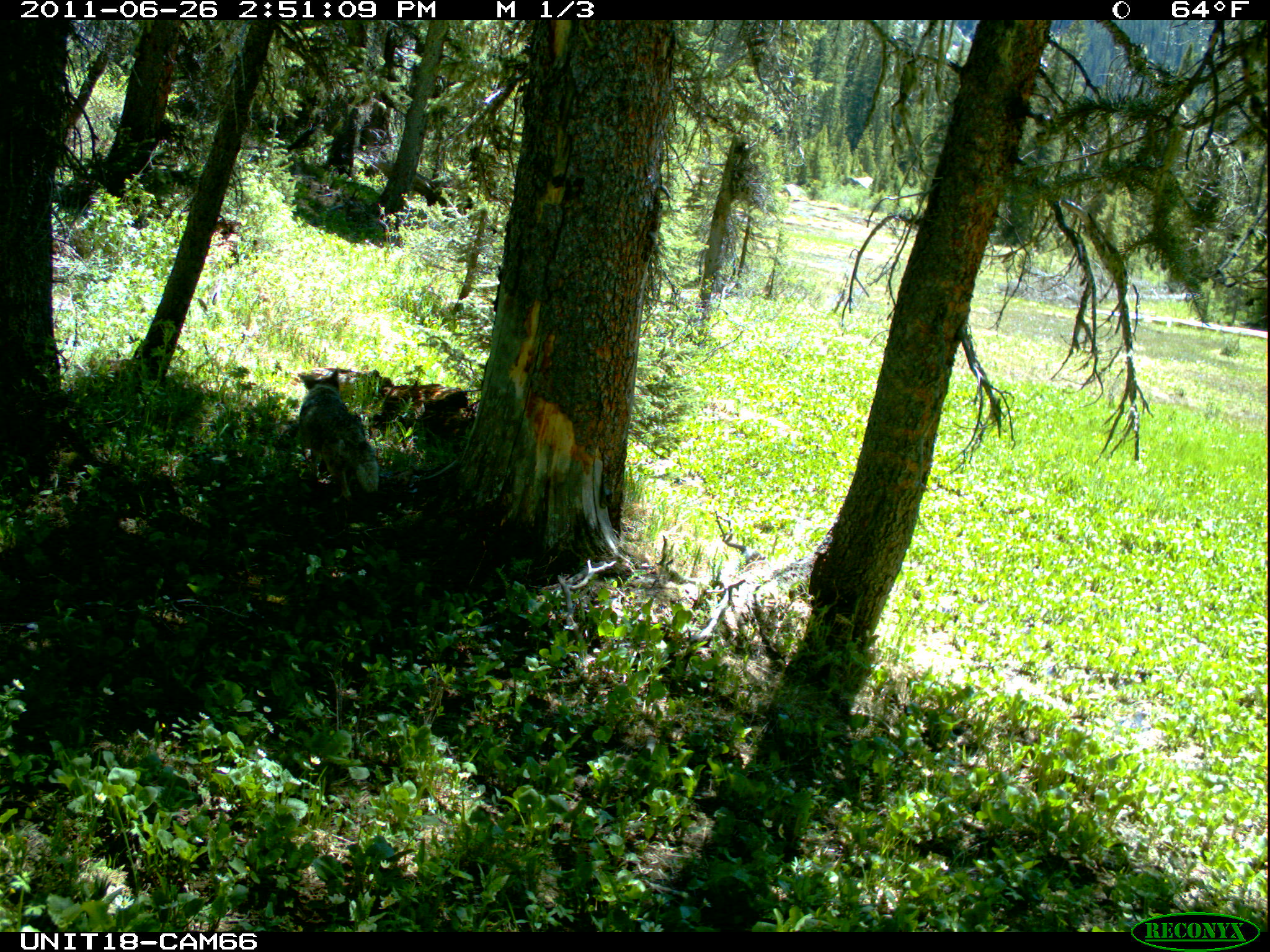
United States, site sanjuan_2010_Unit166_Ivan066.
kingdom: Animalia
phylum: Chordata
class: Mammalia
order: Carnivora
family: Canidae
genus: Canis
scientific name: Canis latrans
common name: coyote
Canis latrans (coyote).